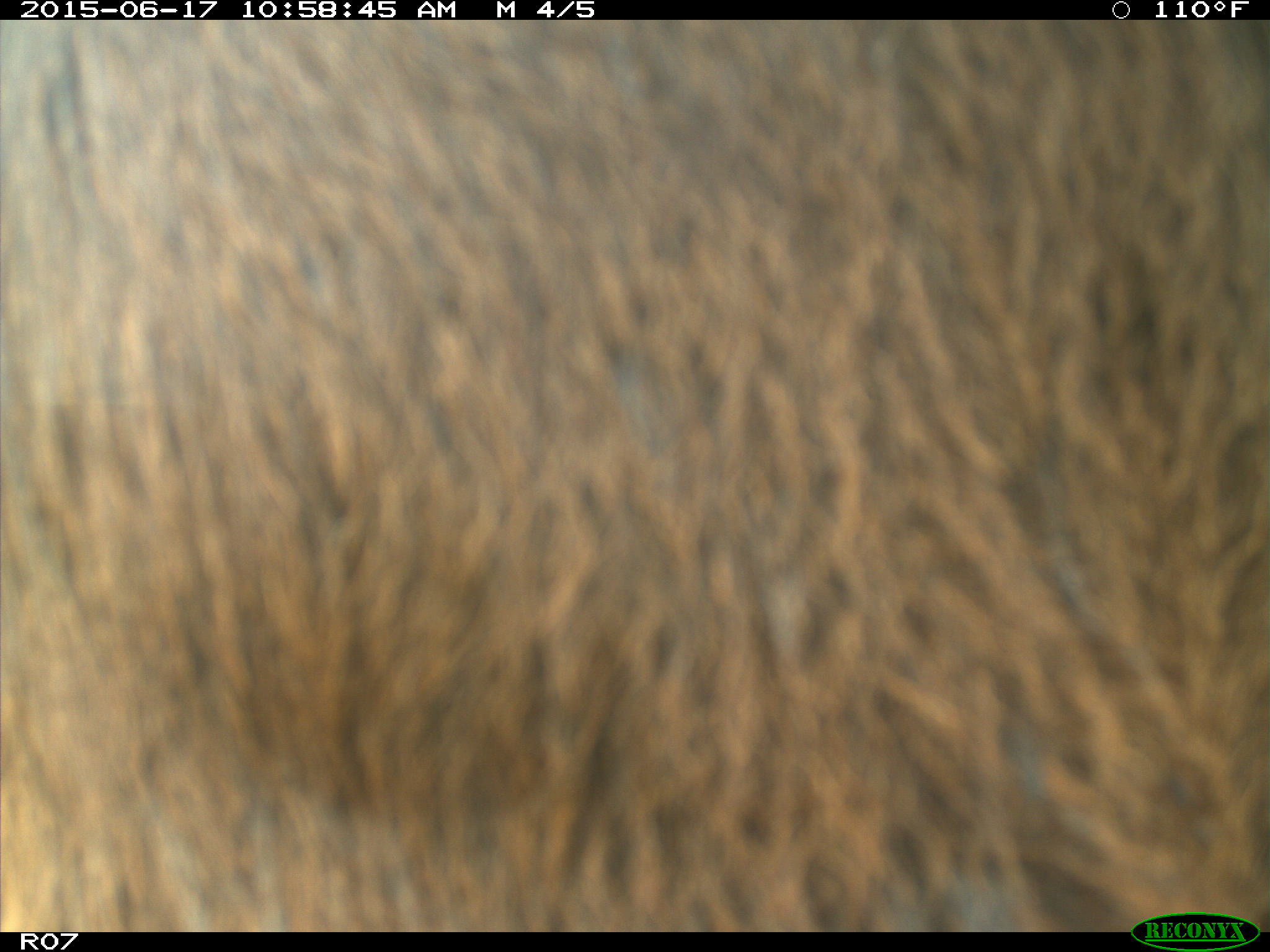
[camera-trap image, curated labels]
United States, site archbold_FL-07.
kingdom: Animalia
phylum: Chordata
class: Mammalia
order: Artiodactyla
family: Bovidae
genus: Bos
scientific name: Bos taurus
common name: domestic cow